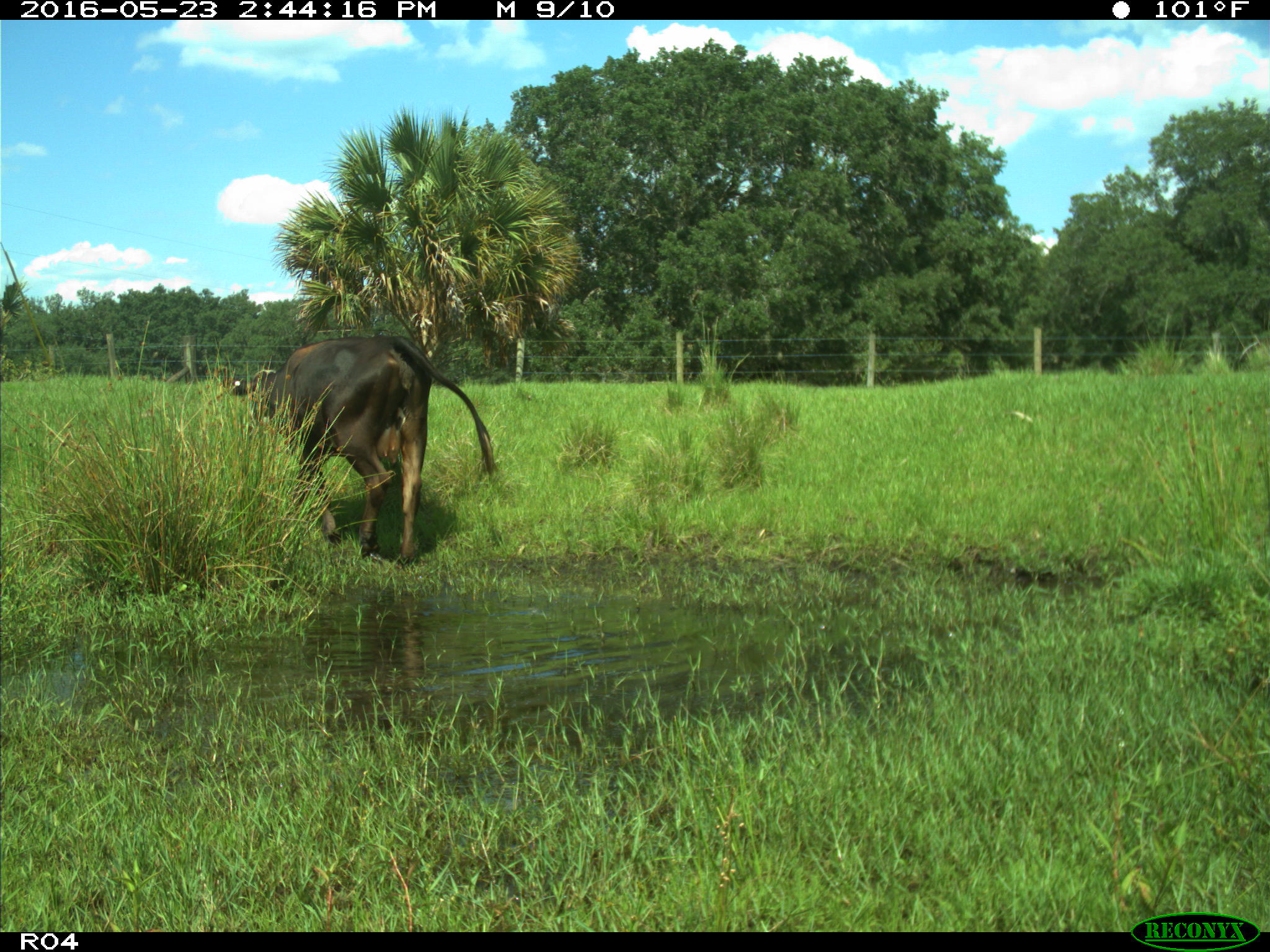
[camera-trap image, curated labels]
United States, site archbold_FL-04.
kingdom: Animalia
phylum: Chordata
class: Mammalia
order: Artiodactyla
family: Bovidae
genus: Bos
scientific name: Bos taurus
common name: domestic cow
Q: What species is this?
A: Bos taurus (domestic cow).